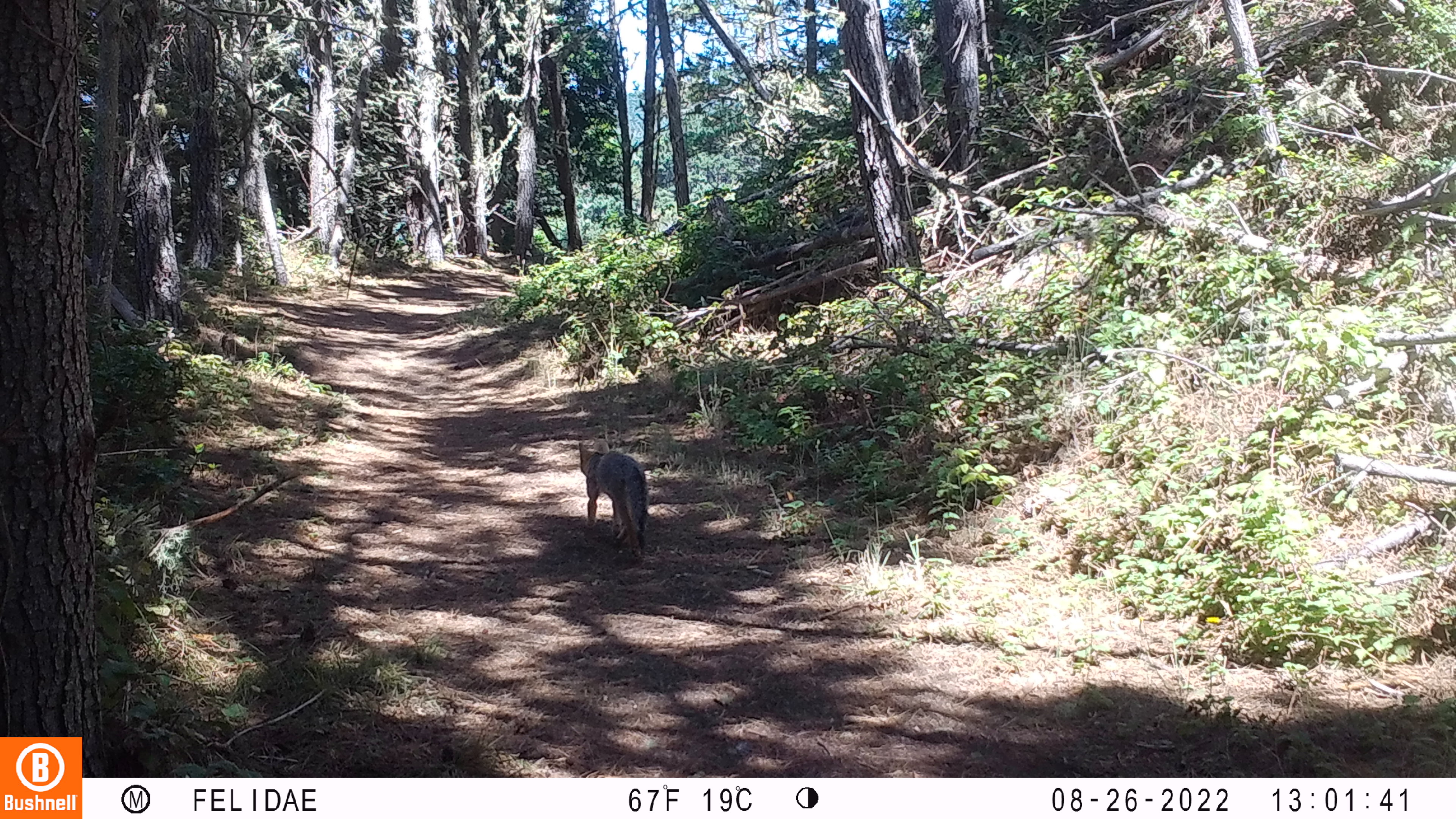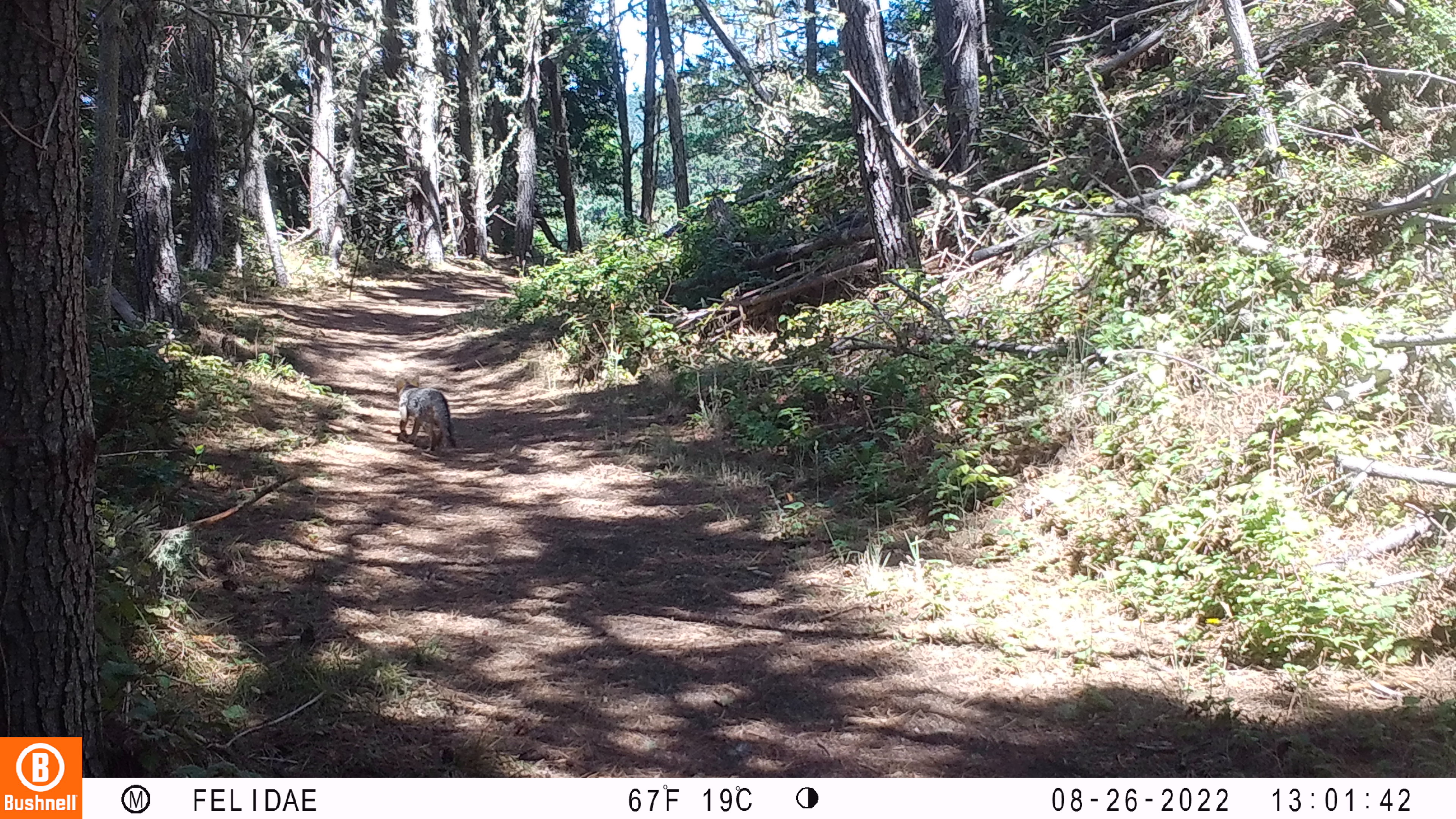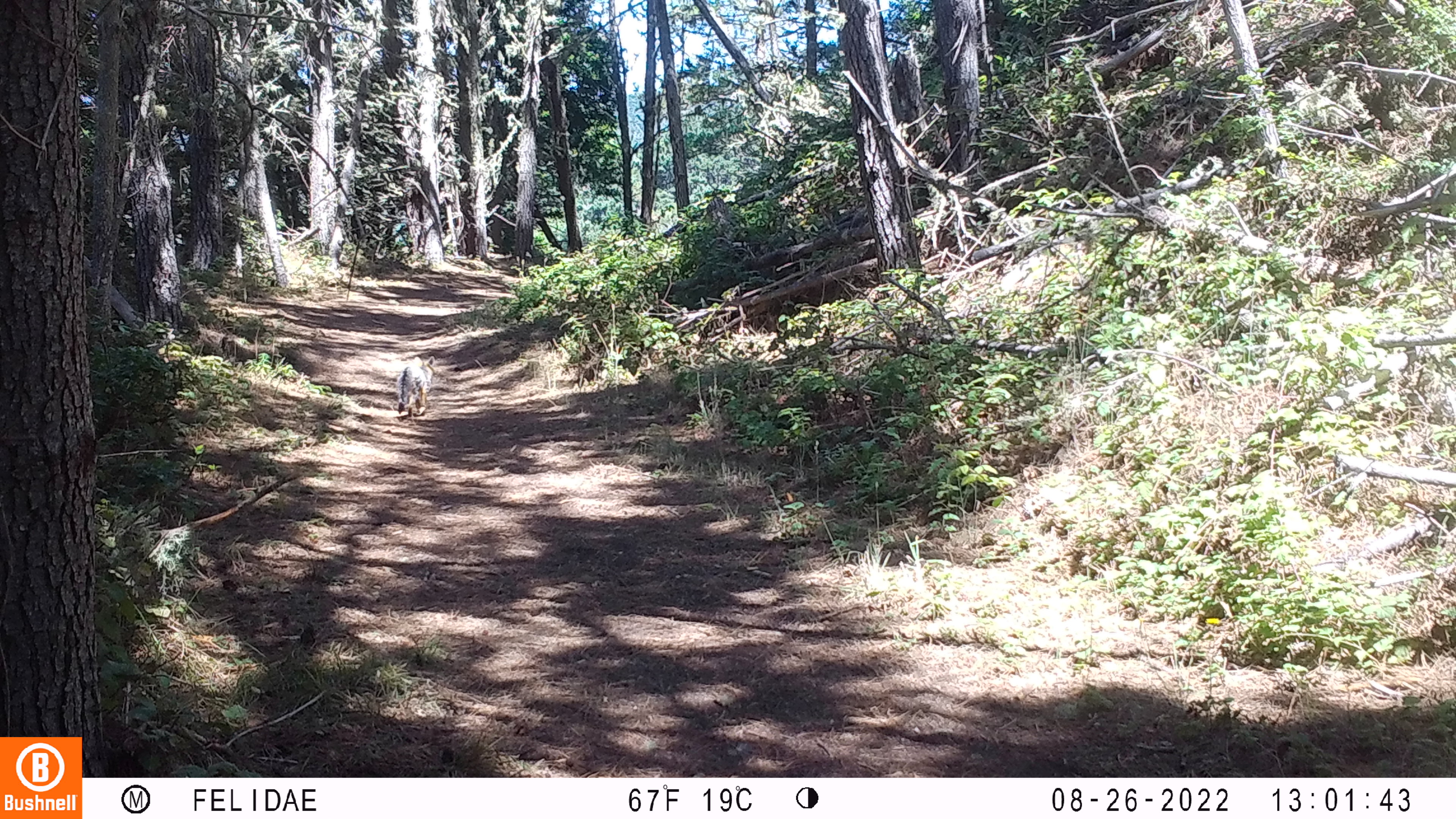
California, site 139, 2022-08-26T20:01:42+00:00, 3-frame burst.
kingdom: Animalia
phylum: Chordata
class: Mammalia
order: Carnivora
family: Canidae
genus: Urocyon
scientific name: Urocyon cinereoargenteus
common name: gray fox